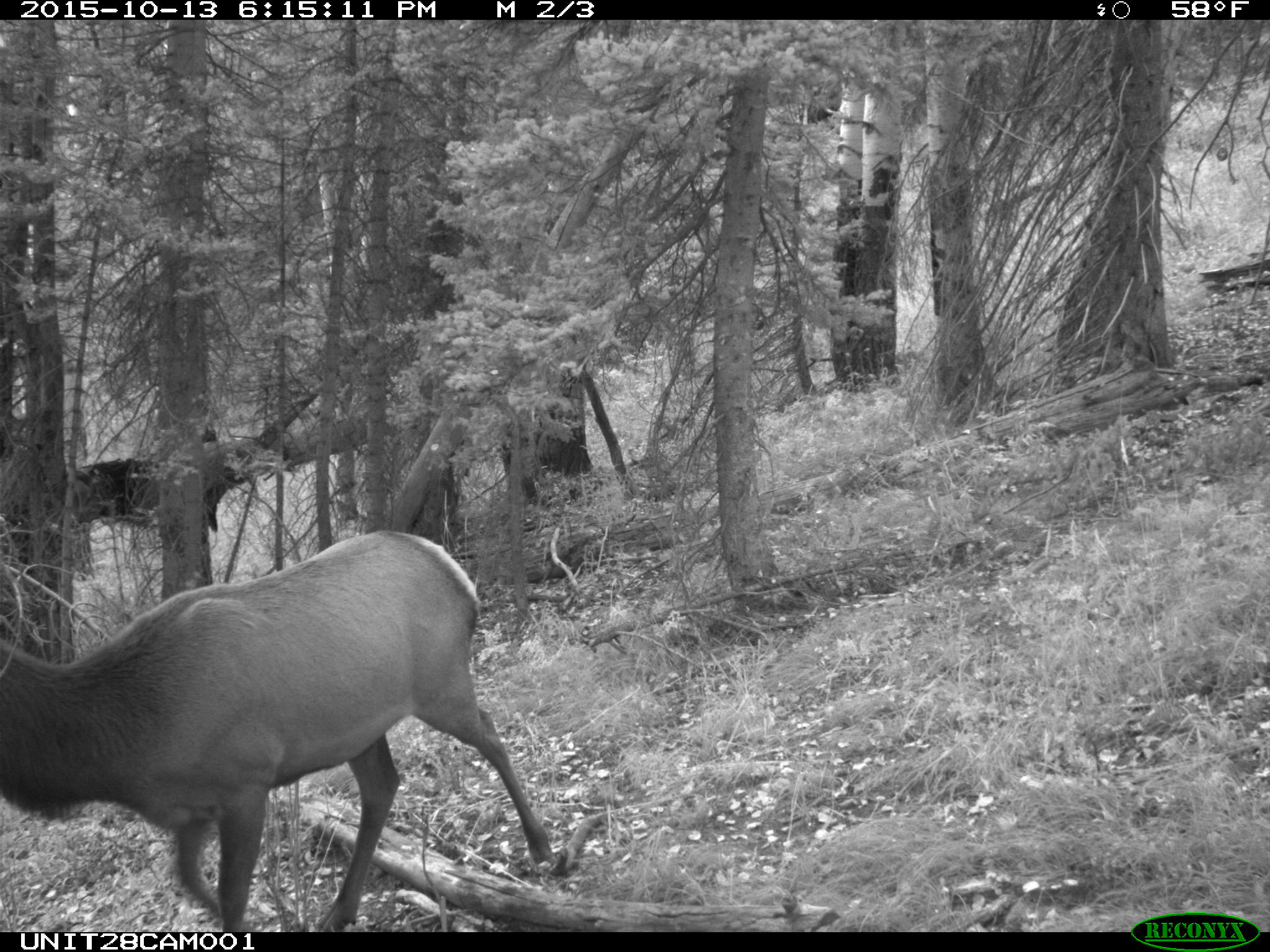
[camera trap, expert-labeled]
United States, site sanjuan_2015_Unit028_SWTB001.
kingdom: Animalia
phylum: Chordata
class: Mammalia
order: Artiodactyla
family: Cervidae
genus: Cervus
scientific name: Cervus elaphus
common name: red deer